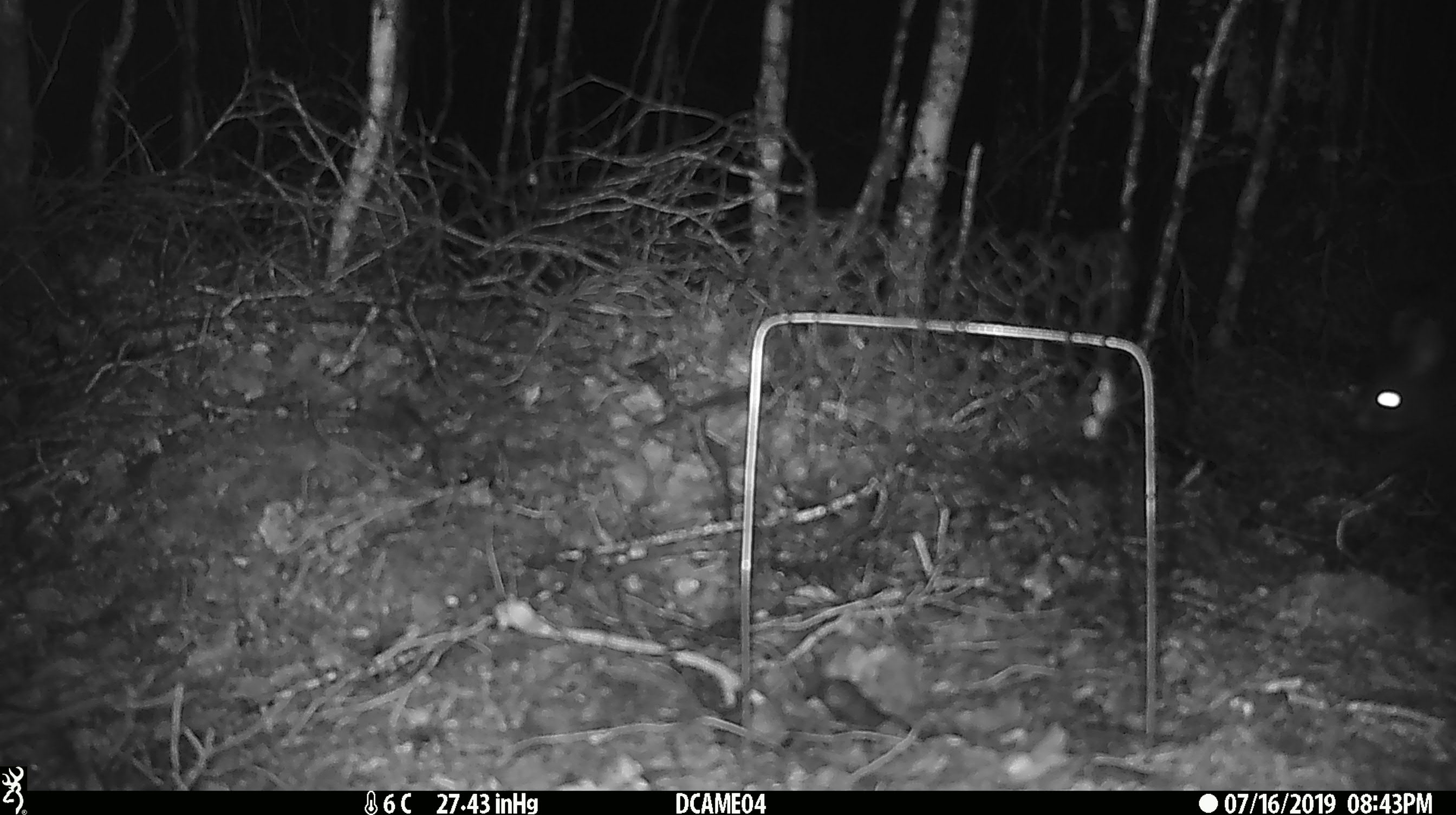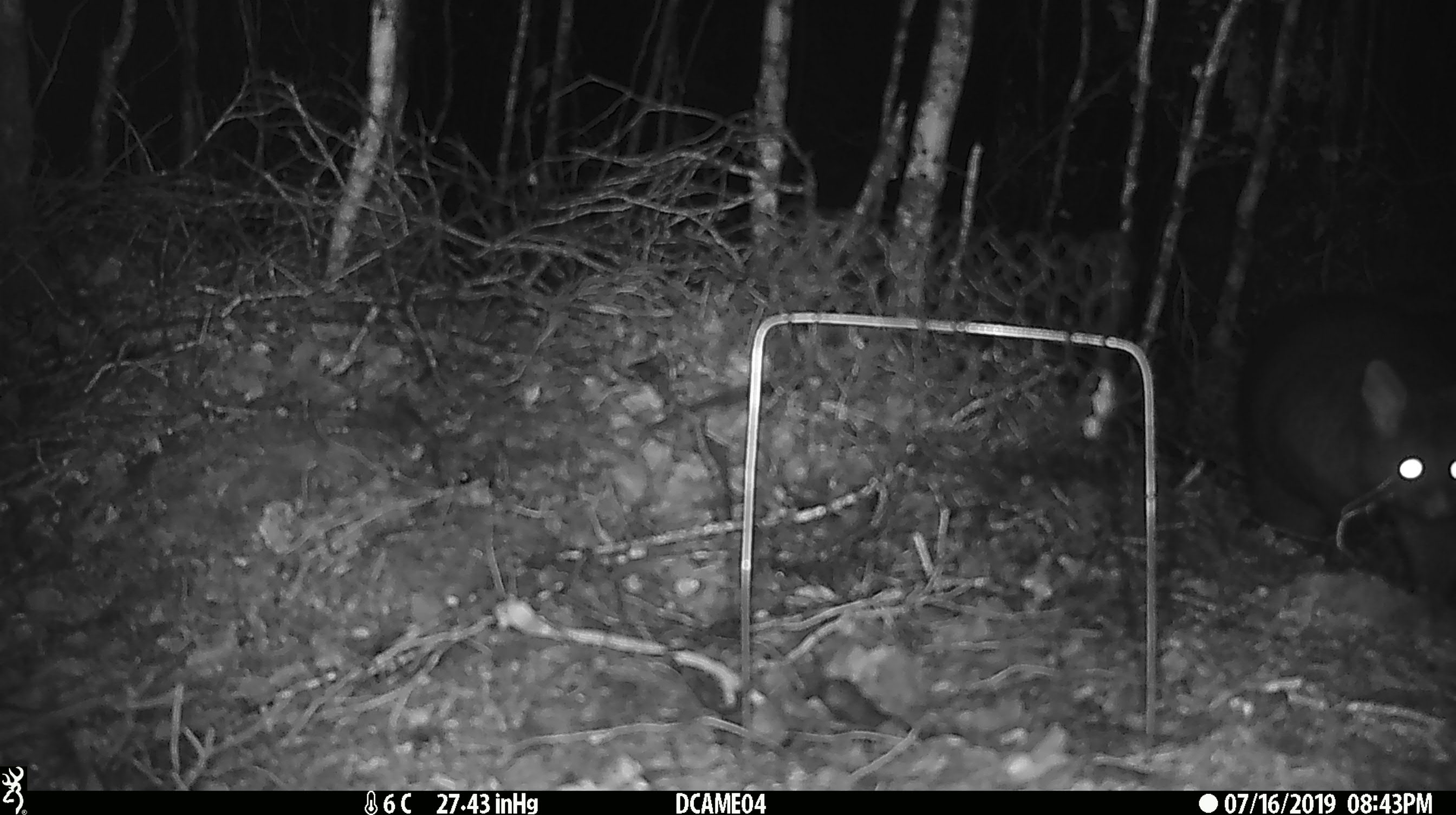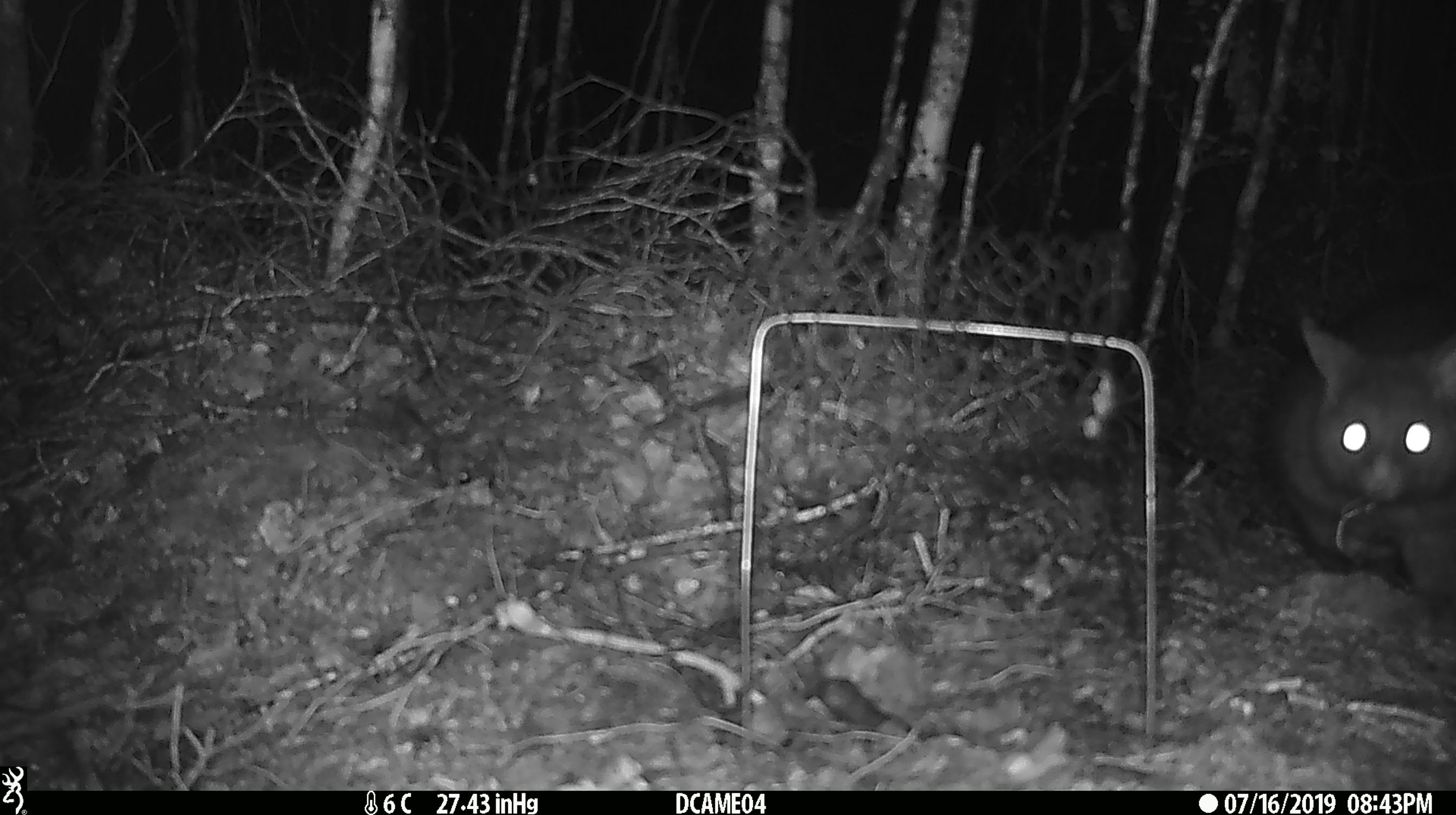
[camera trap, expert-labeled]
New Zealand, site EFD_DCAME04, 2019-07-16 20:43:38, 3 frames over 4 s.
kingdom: Animalia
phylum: Chordata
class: Mammalia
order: Diprotodontia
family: Phalangeridae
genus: Trichosurus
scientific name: Trichosurus vulpecula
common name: common brushtail possum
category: possum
Possum (common brushtail possum) (Trichosurus vulpecula).